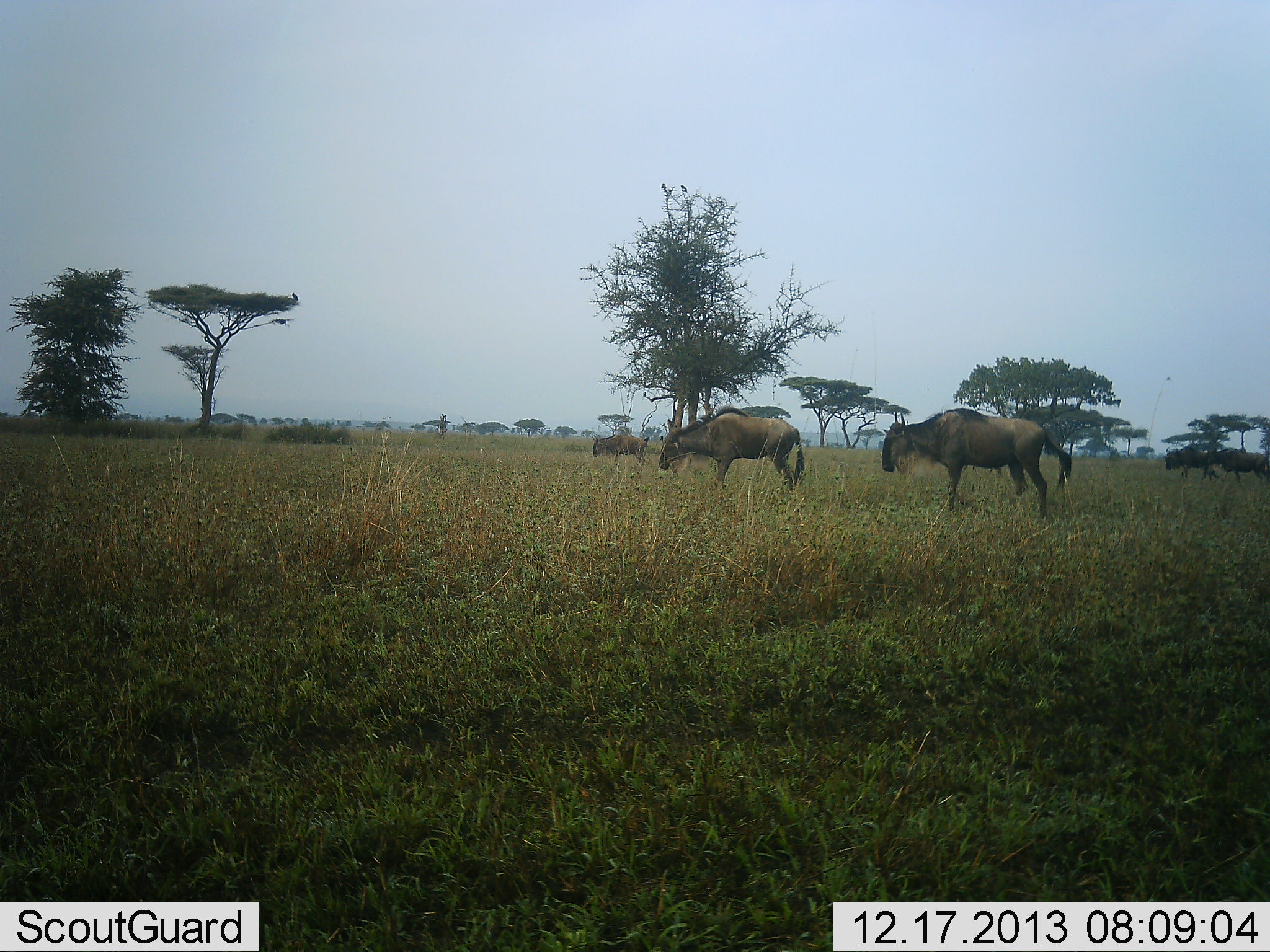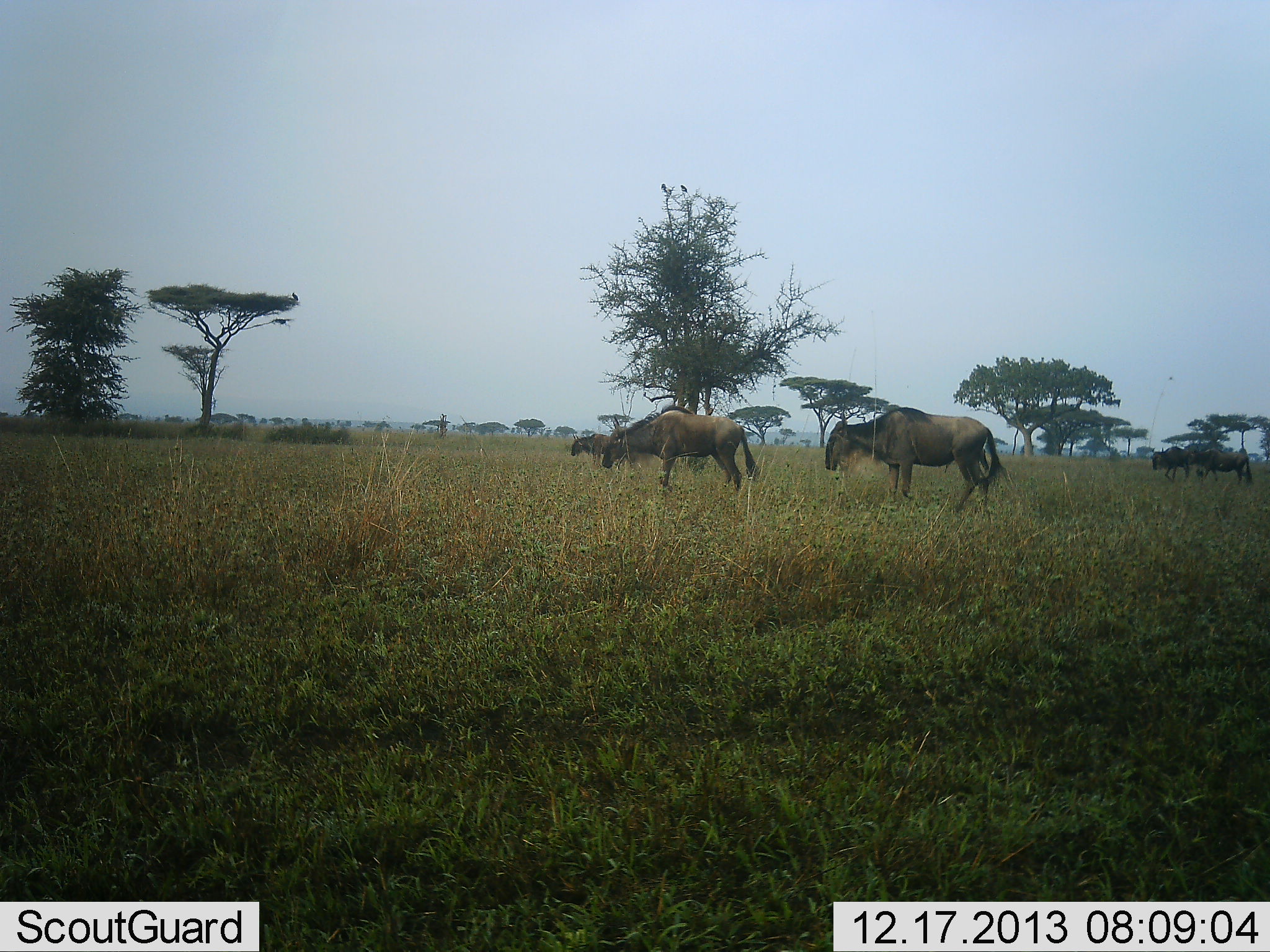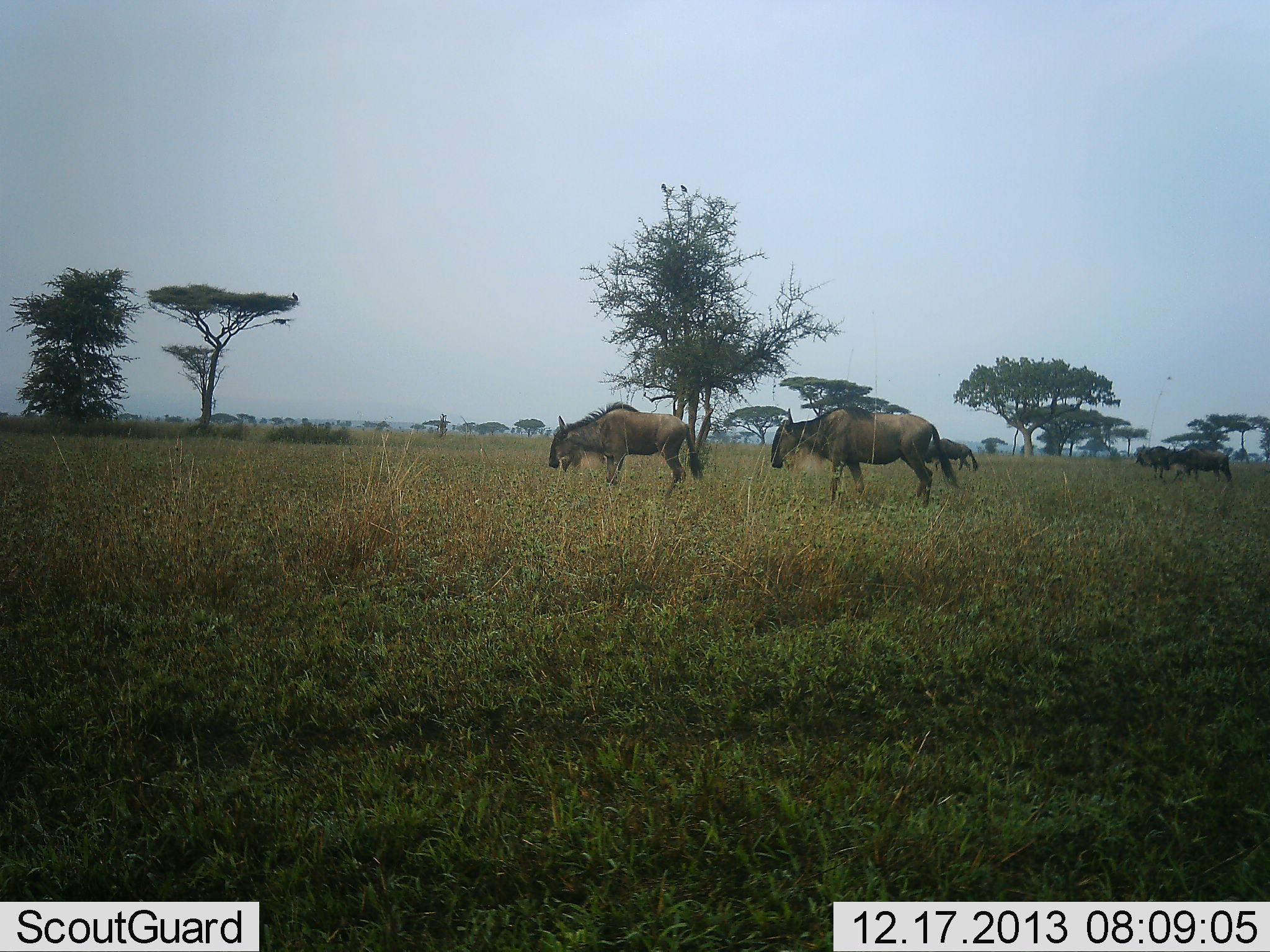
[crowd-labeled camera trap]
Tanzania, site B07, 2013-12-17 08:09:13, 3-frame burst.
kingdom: Animalia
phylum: Chordata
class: Mammalia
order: Artiodactyla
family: Bovidae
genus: Connochaetes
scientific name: Connochaetes taurinus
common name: blue wildebeest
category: wildebeest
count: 5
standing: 10%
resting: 0%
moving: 90%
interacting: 0%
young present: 0%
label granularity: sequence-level